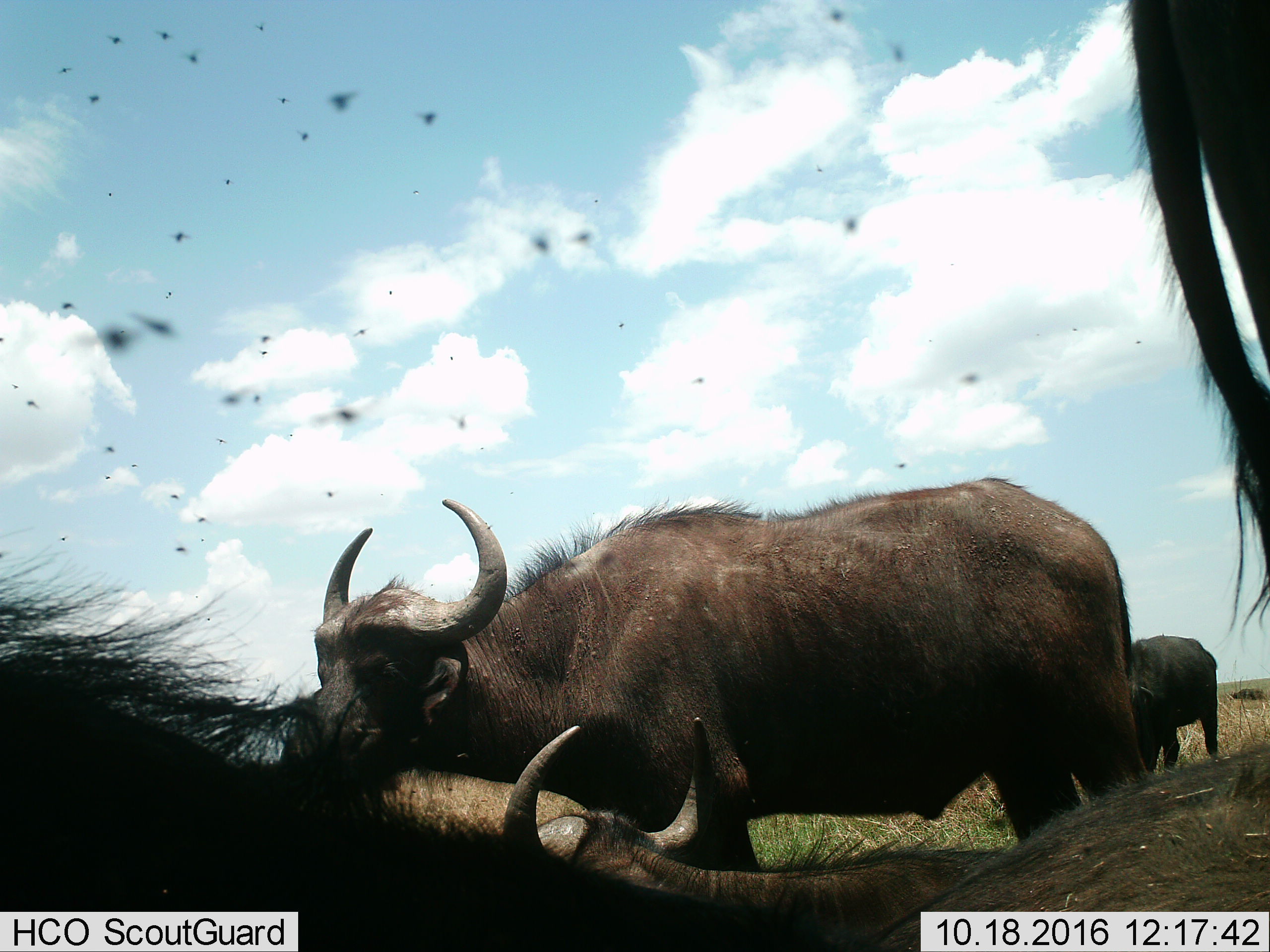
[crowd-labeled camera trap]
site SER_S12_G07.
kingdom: Animalia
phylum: Chordata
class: Mammalia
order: Artiodactyla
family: Bovidae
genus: Syncerus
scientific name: Syncerus caffer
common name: african buffalo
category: buffalo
Buffalo (african buffalo) (Syncerus caffer), count 5. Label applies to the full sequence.